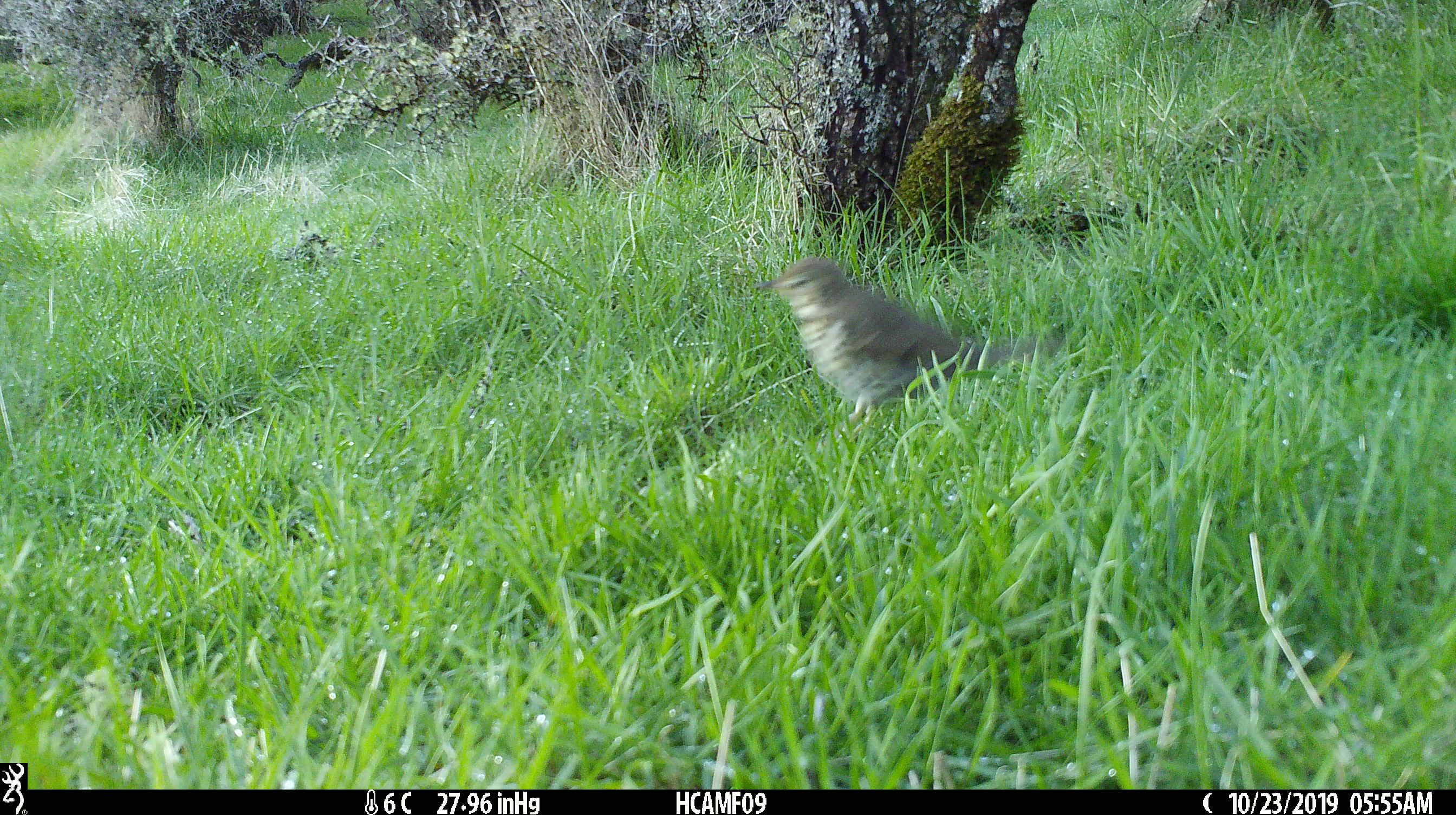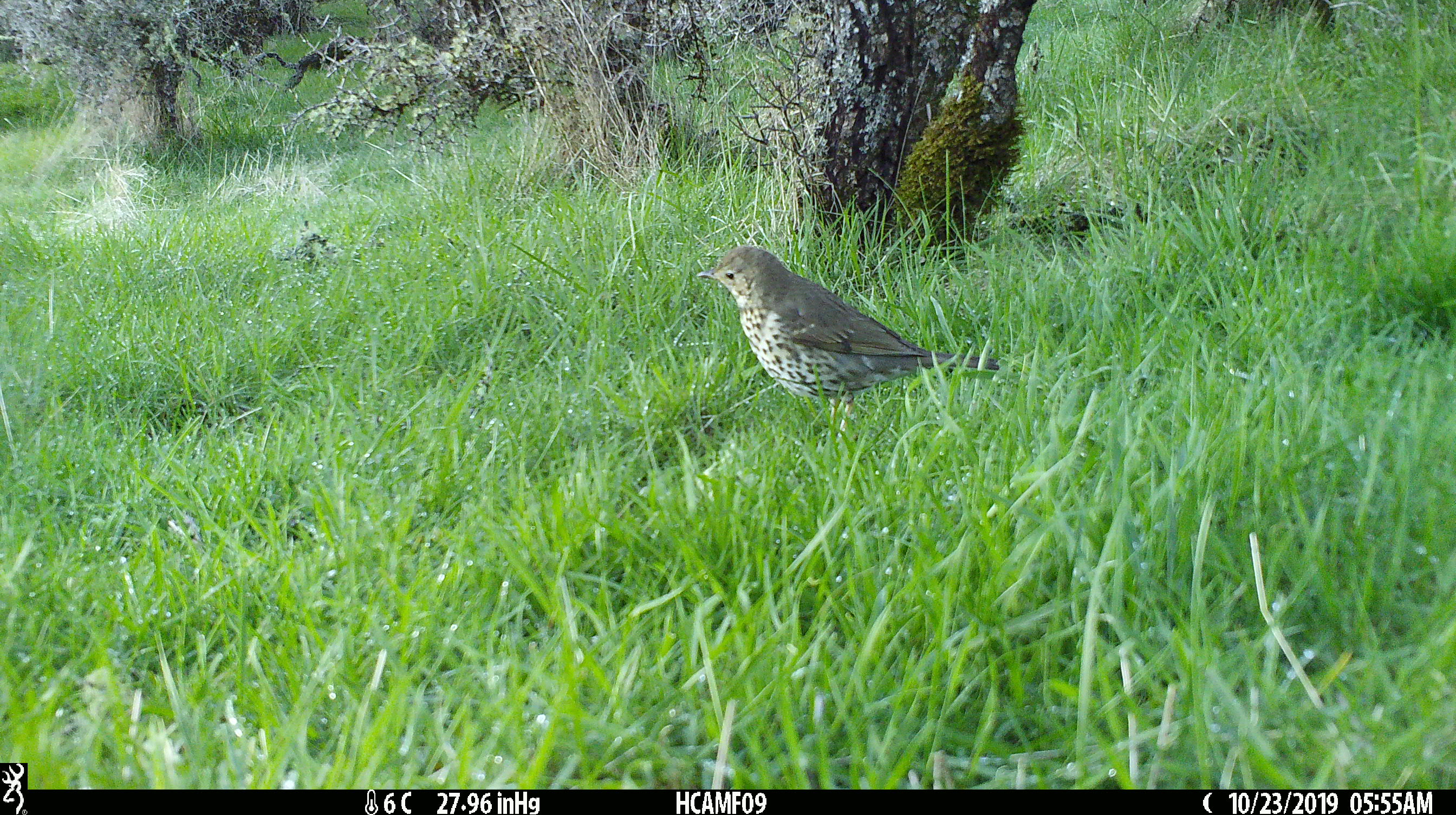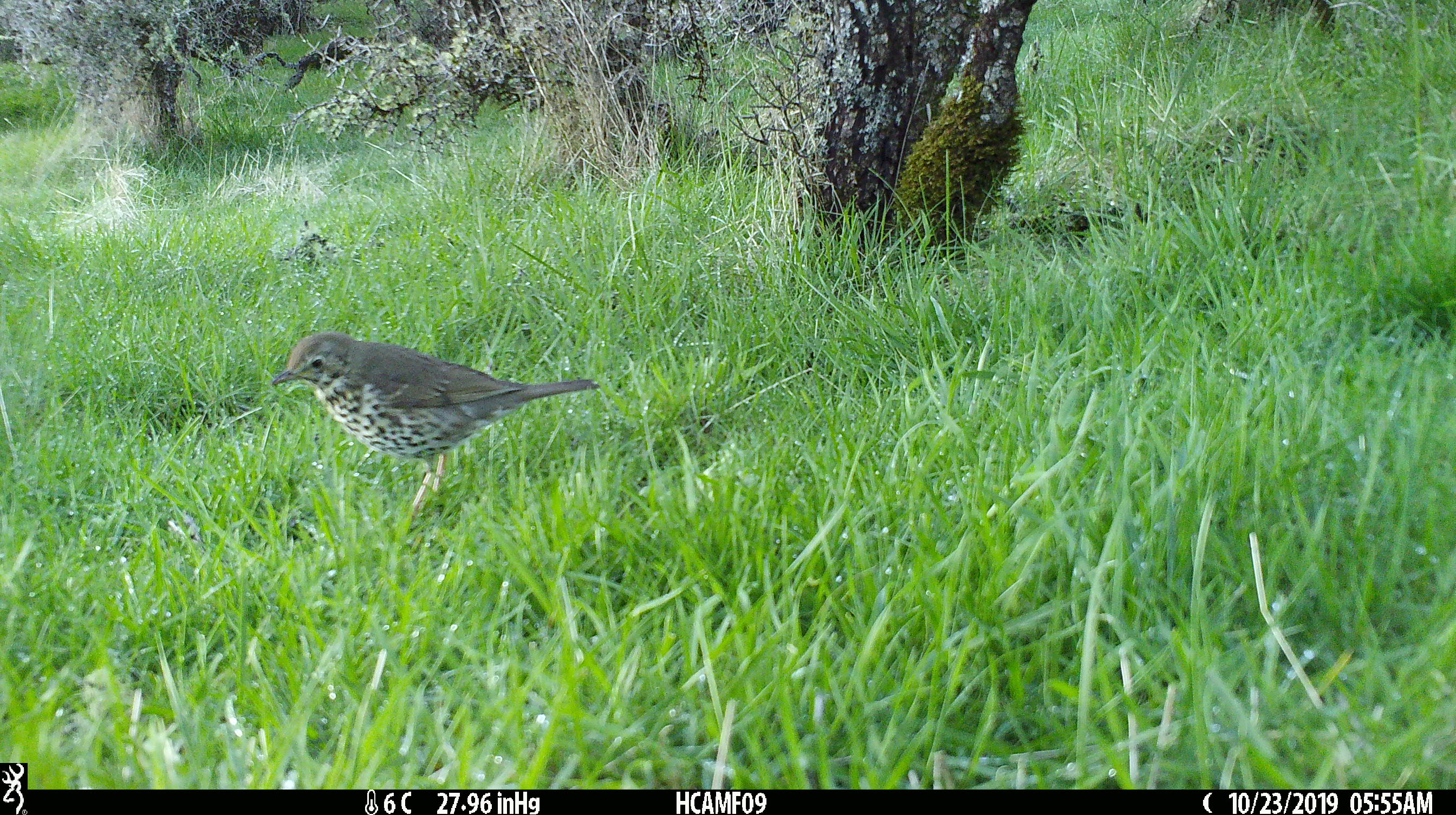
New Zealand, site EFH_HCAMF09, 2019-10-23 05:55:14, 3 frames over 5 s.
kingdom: Animalia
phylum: Chordata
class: Aves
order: Passeriformes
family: Turdidae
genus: Turdus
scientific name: Turdus philomelos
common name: song thrush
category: thrush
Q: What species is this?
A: Thrush (song thrush) (Turdus philomelos).